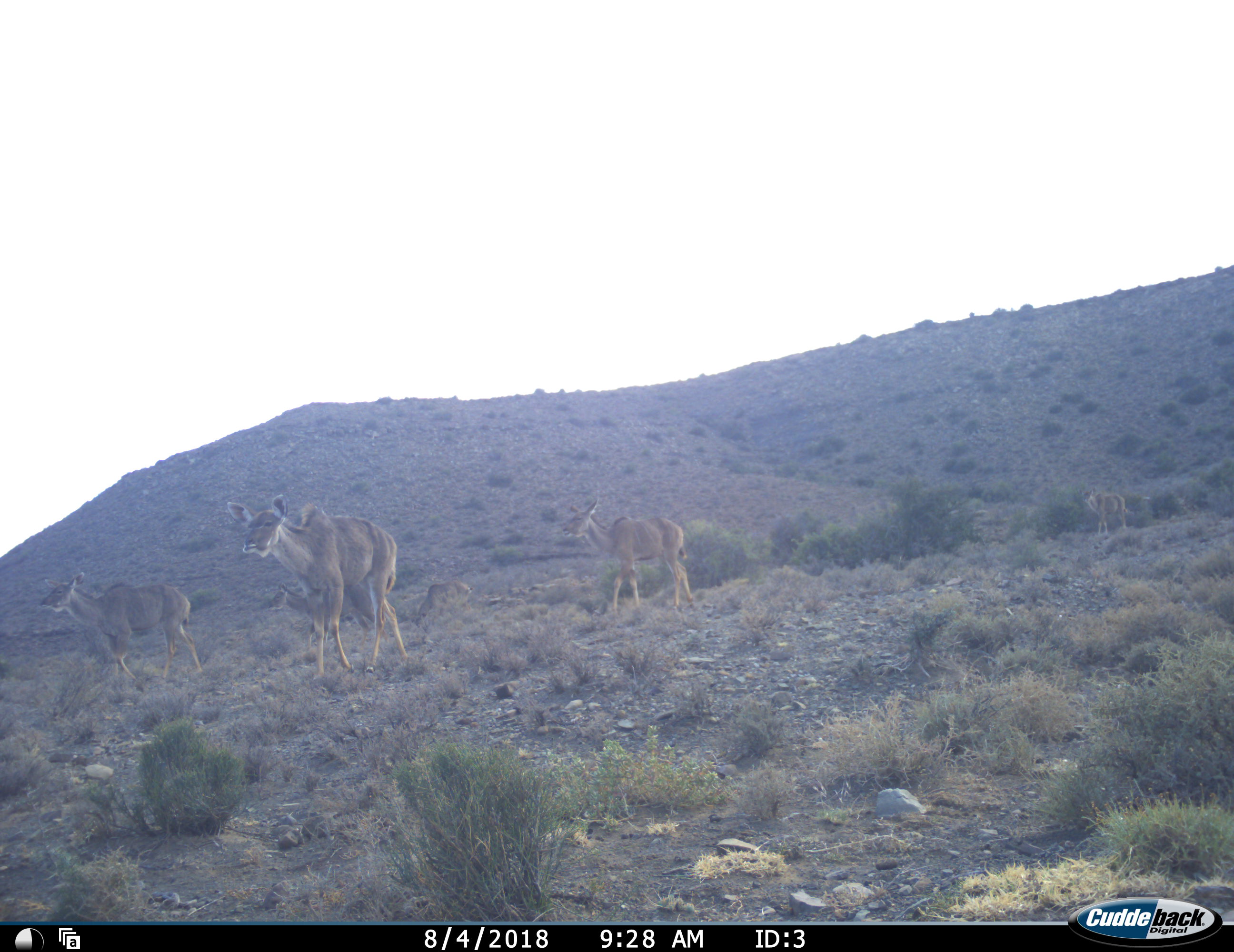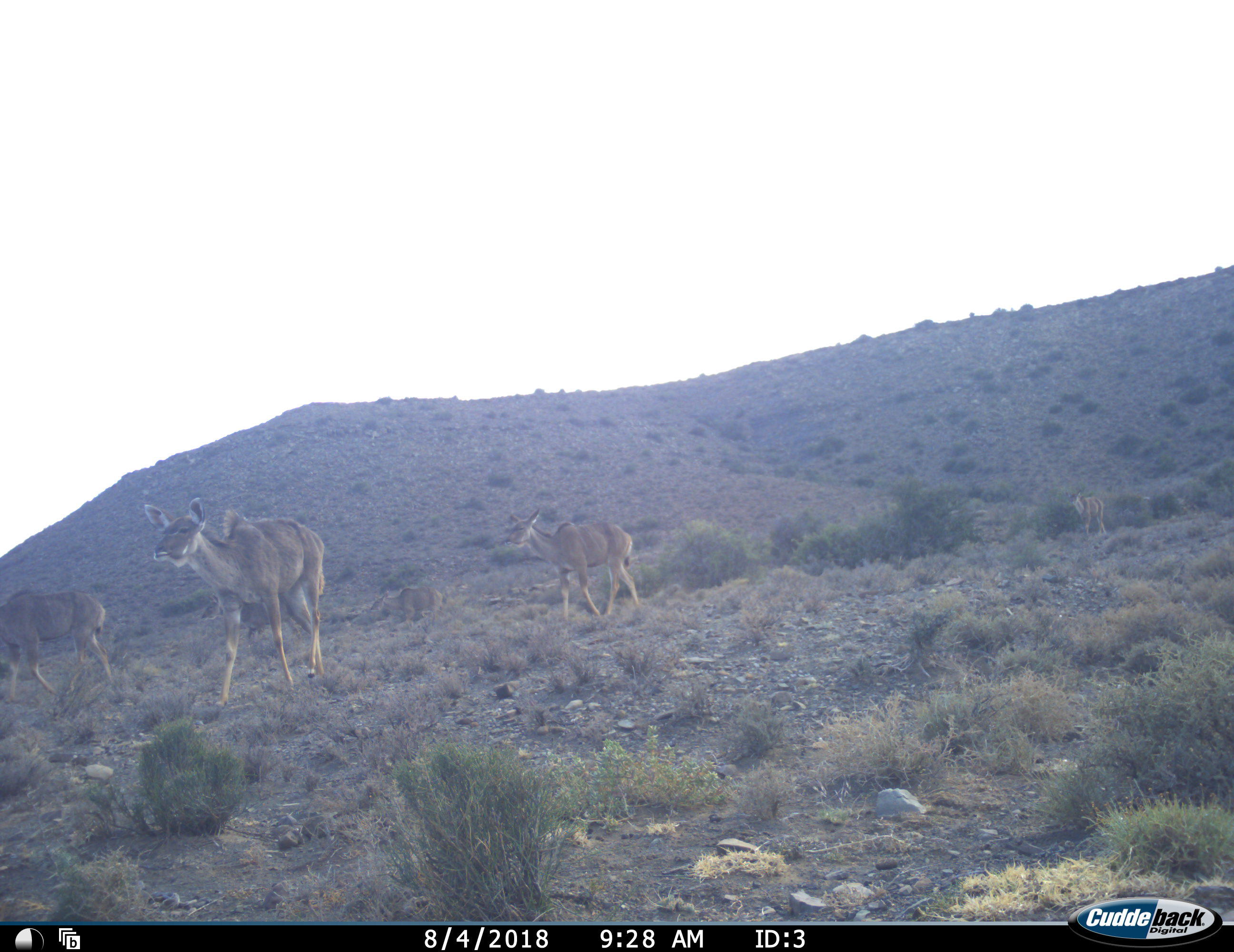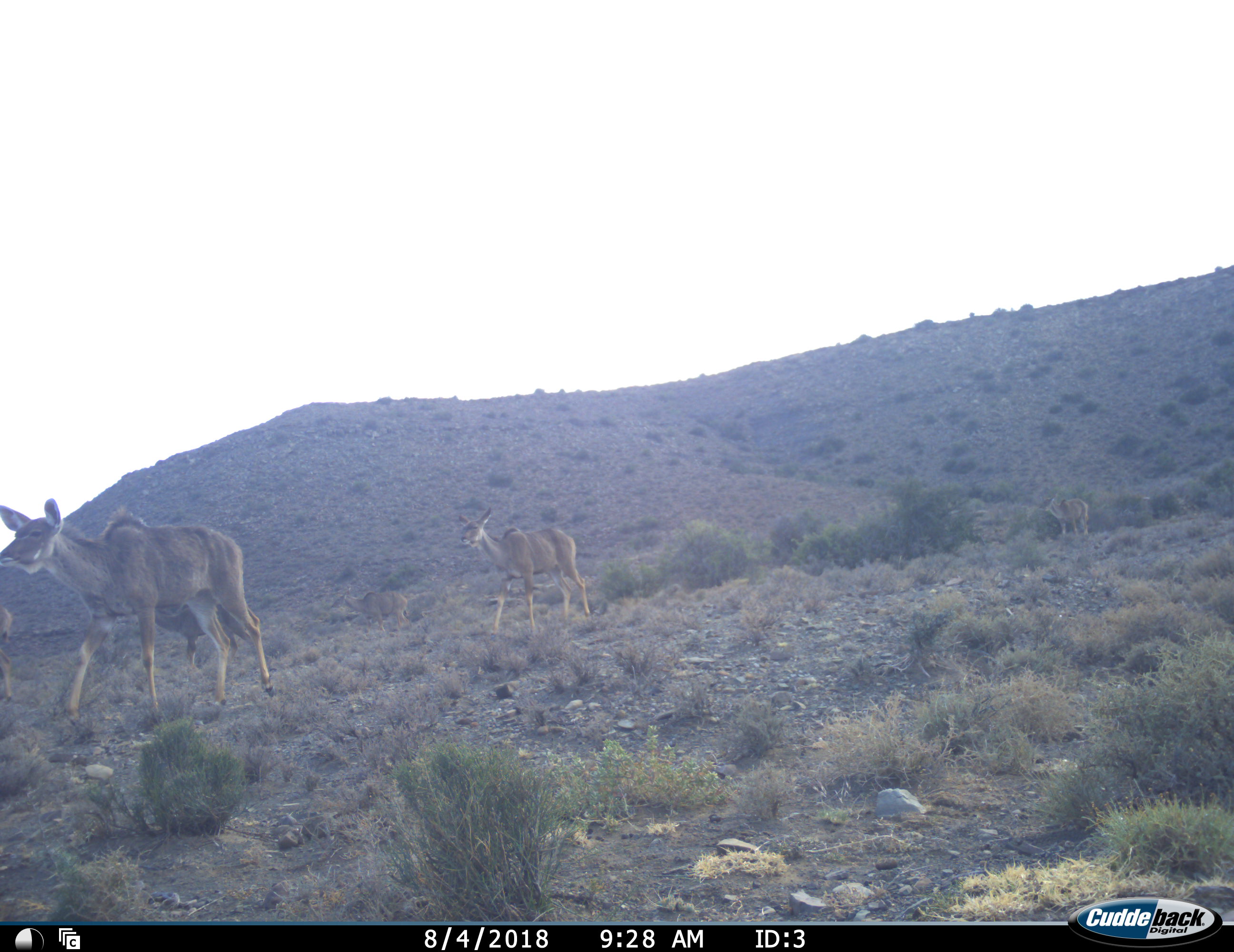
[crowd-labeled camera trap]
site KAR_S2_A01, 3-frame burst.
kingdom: Animalia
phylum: Chordata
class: Mammalia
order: Artiodactyla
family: Bovidae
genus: Tragelaphus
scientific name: Tragelaphus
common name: kudu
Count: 5.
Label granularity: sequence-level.